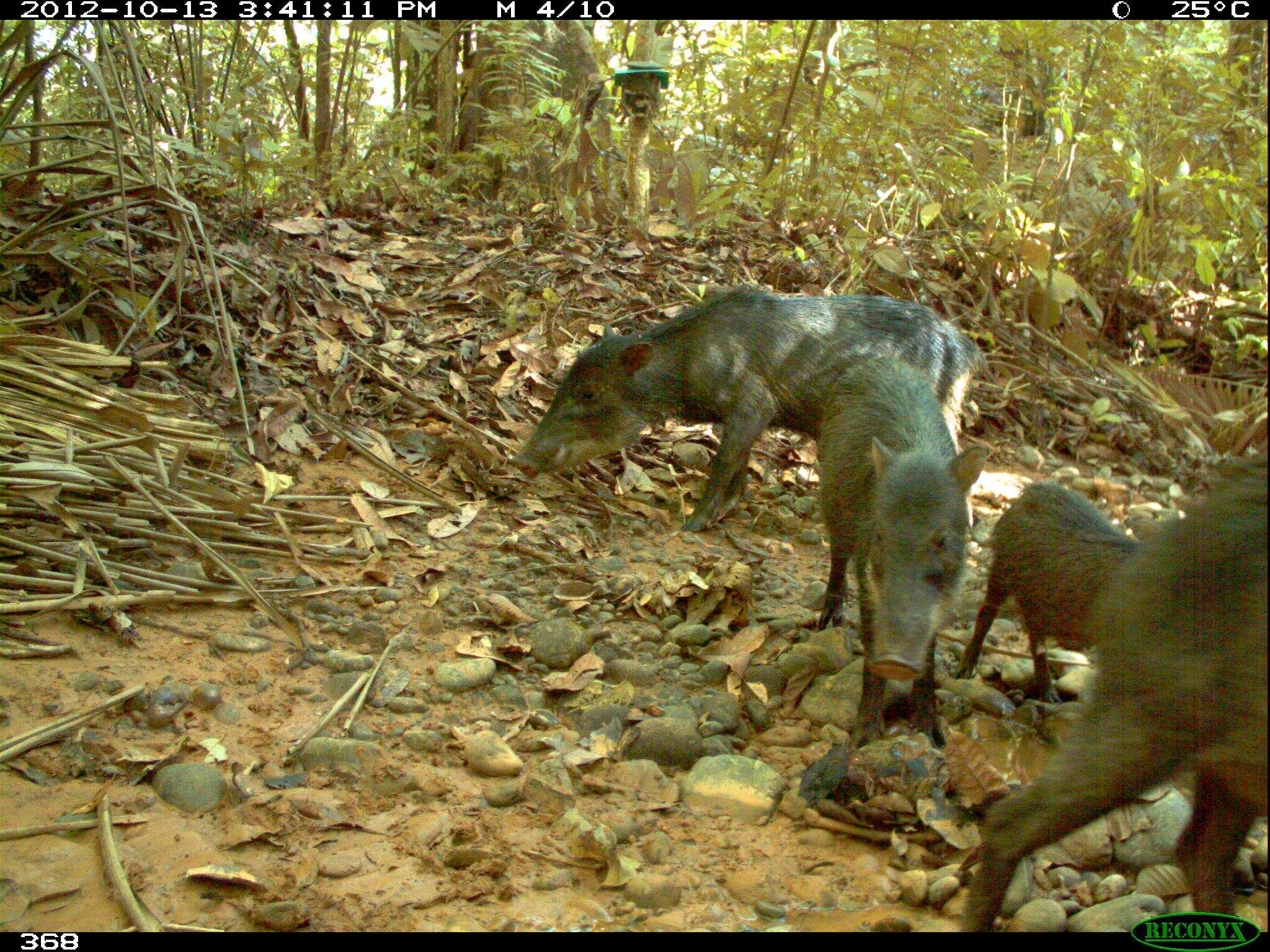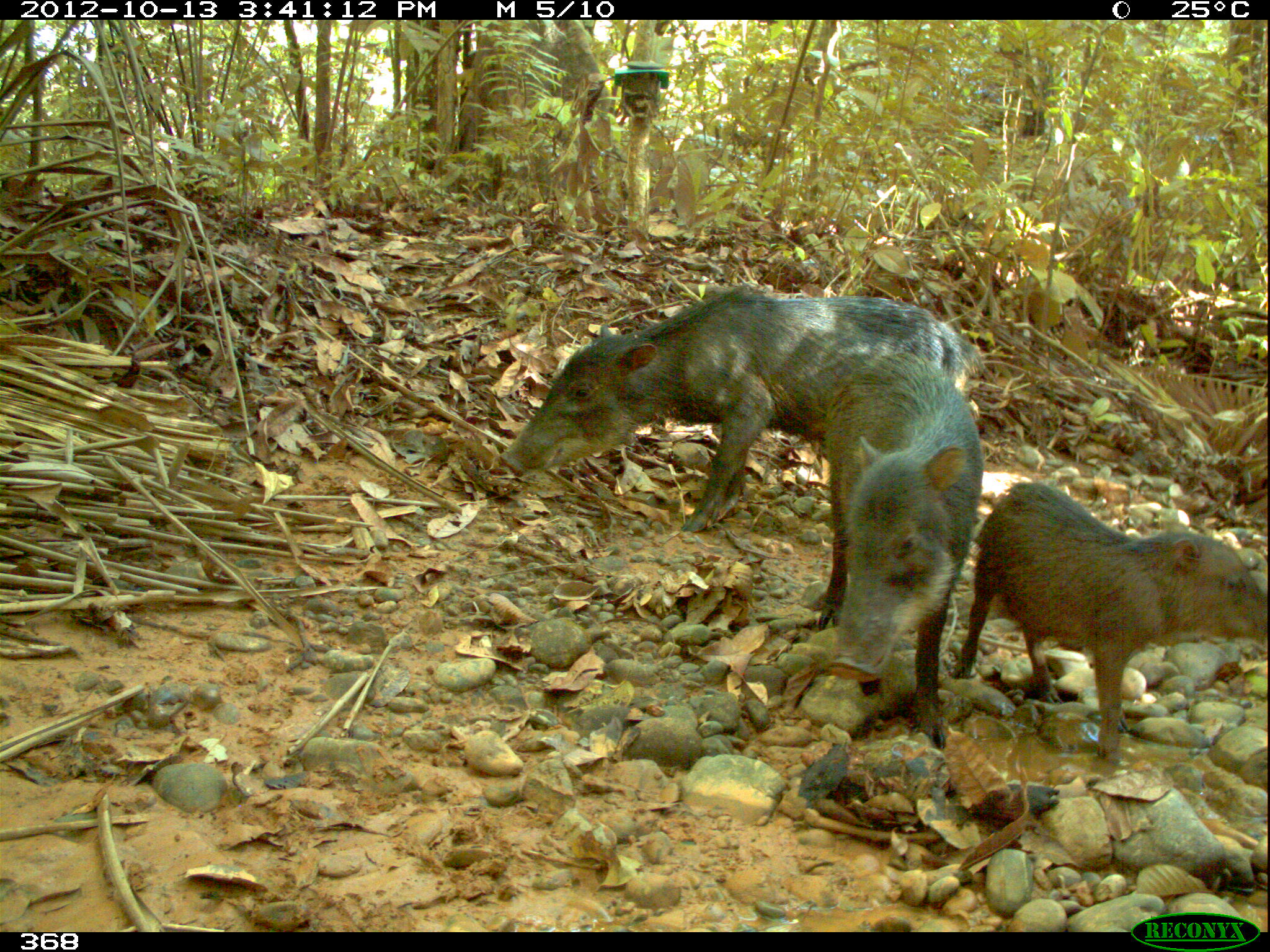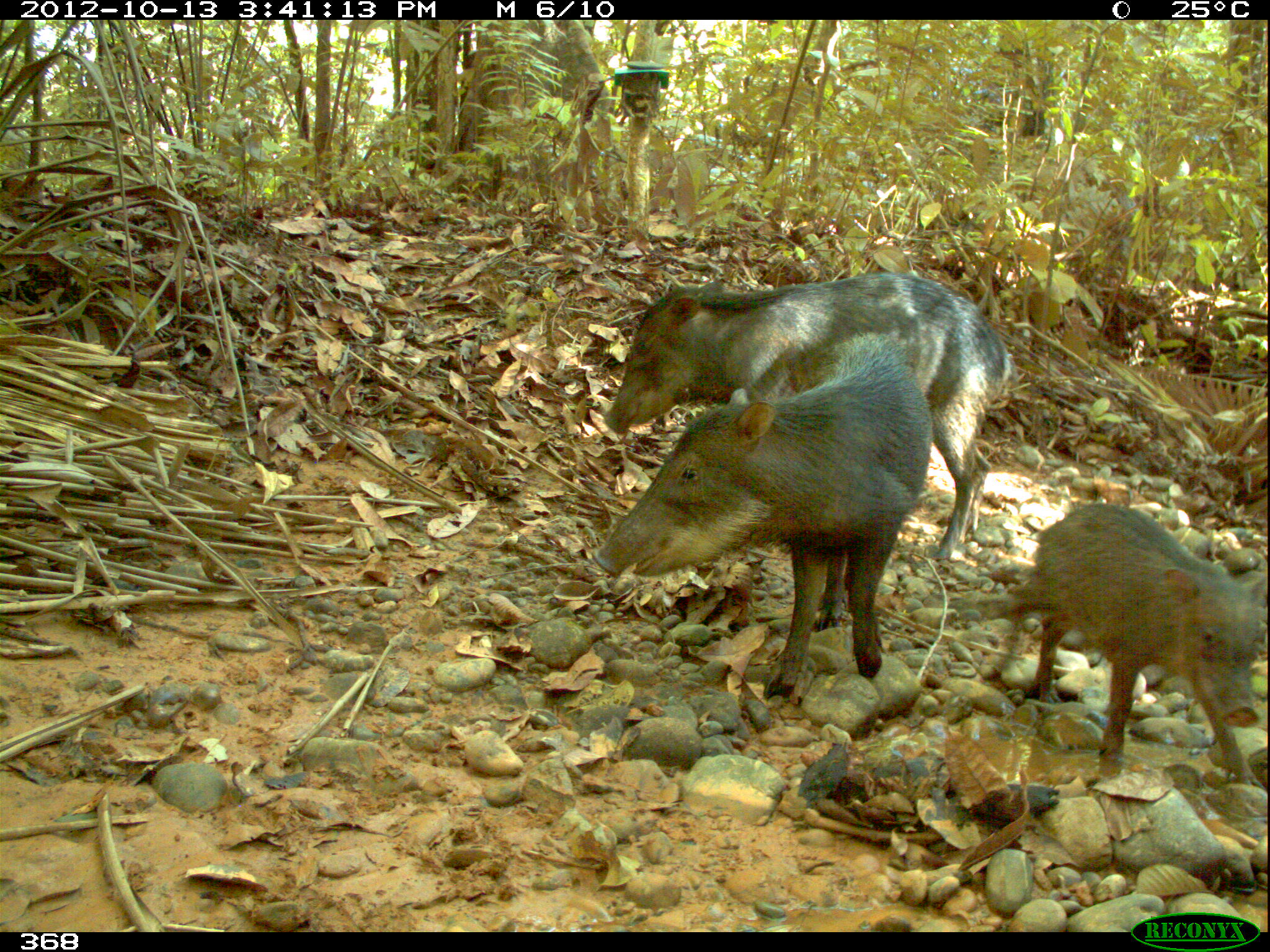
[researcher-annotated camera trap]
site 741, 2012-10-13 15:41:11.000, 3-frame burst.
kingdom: Animalia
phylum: Chordata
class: Mammalia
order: Artiodactyla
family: Tayassuidae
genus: Tayassu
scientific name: Tayassu pecari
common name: white-lipped peccary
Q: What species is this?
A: Tayassu pecari (white-lipped peccary).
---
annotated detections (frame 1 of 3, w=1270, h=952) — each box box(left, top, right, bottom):
tayassu pecari: box(955, 456, 1268, 931); box(507, 285, 990, 531); box(818, 352, 989, 748); box(955, 479, 1159, 705)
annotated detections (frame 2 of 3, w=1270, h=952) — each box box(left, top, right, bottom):
tayassu pecari: box(498, 286, 982, 531); box(951, 481, 1270, 767); box(813, 352, 983, 750)